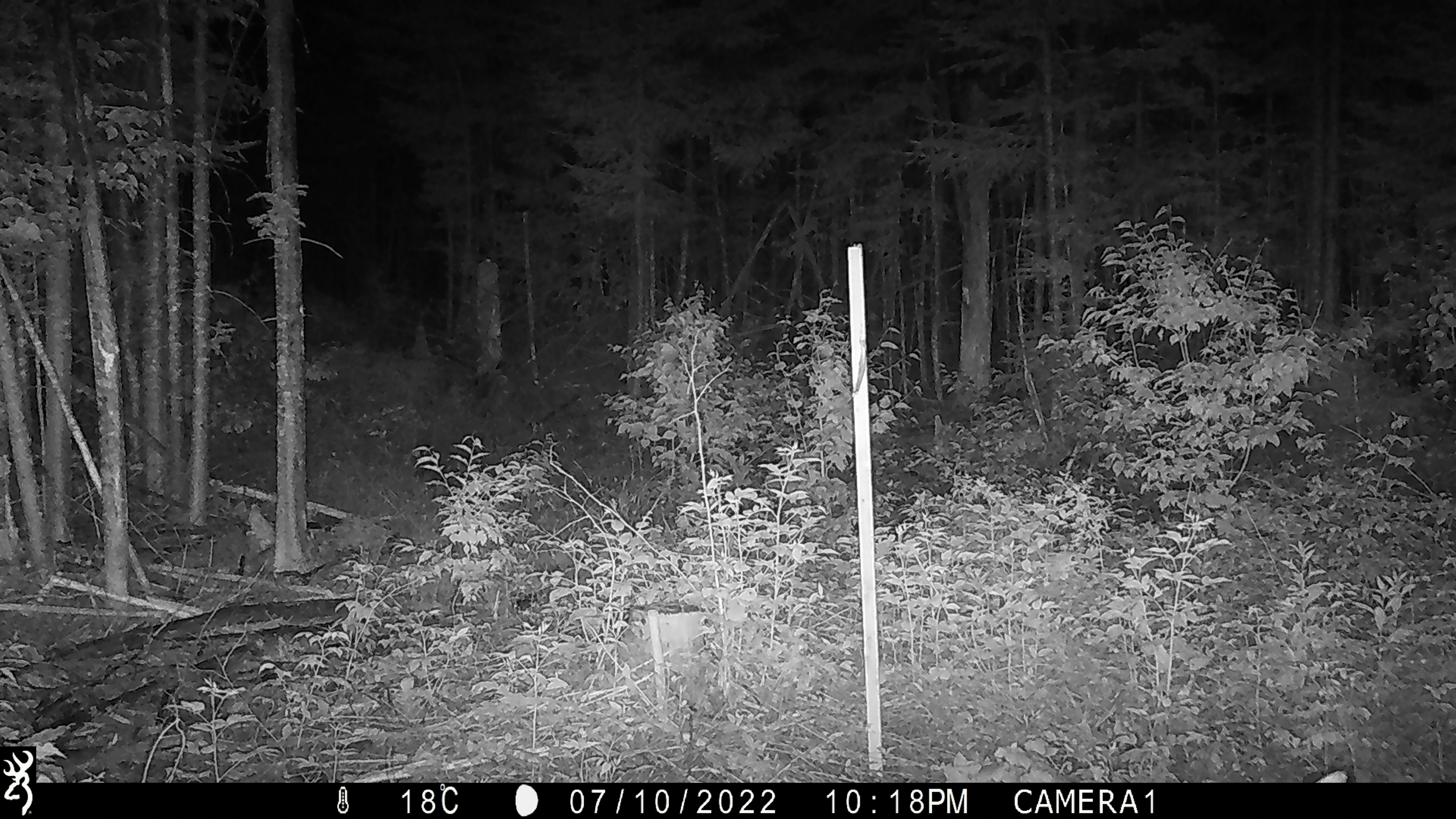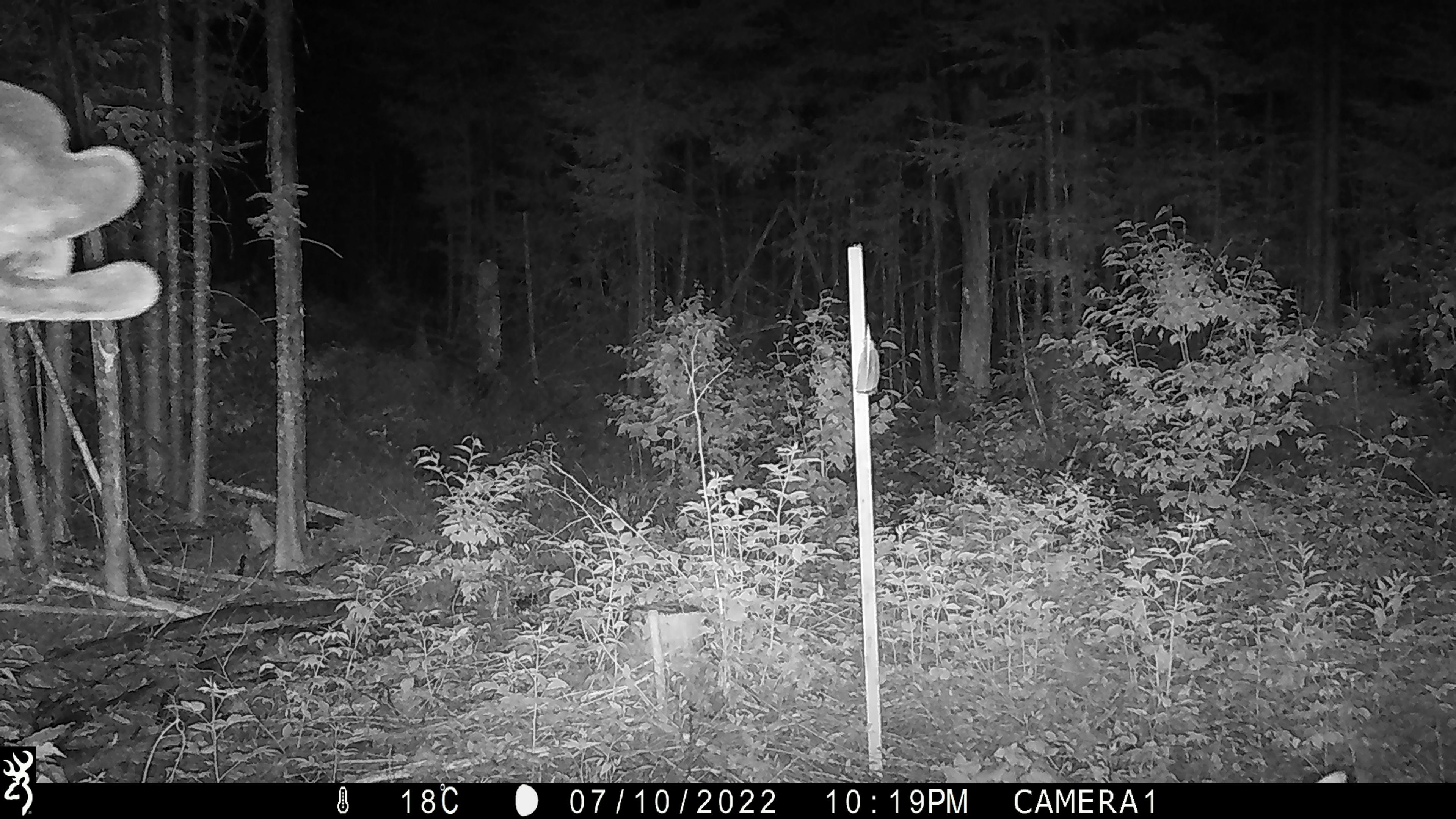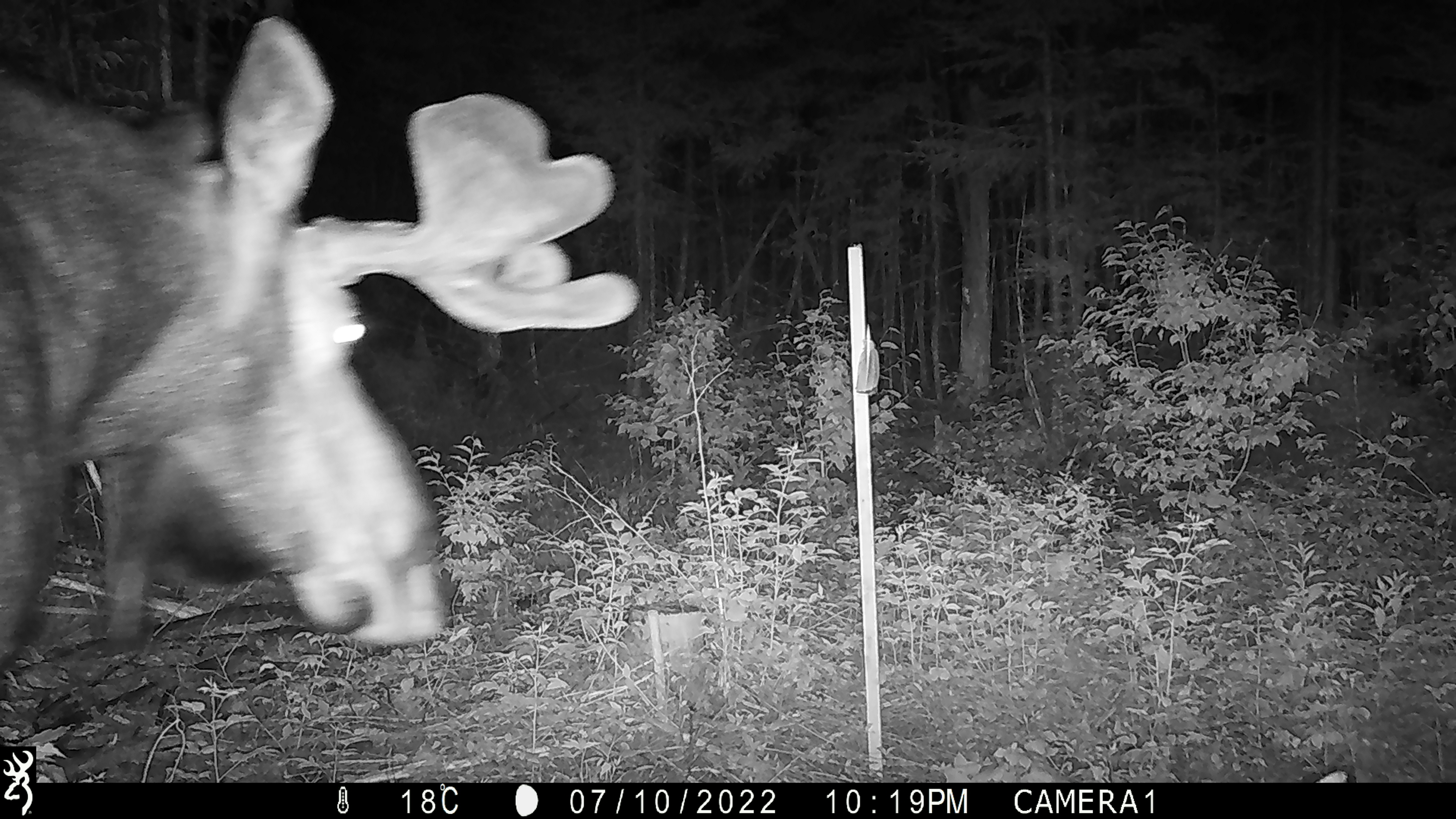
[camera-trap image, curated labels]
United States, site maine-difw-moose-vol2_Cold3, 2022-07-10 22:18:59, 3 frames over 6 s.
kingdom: Animalia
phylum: Chordata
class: Mammalia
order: Artiodactyla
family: Cervidae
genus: Alces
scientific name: Alces alces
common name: moose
Moose (Alces alces).